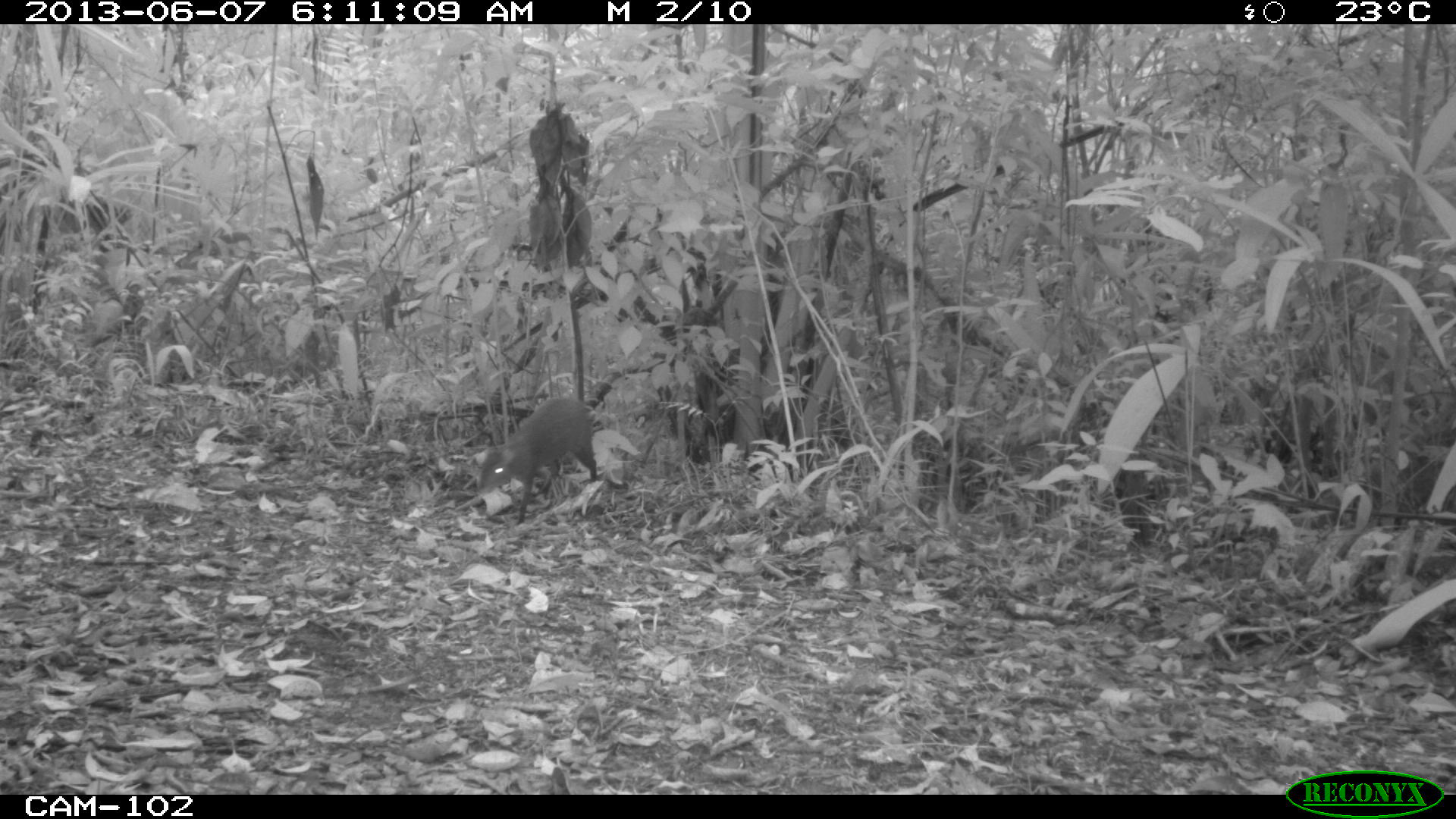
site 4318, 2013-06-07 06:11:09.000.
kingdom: Animalia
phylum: Chordata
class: Mammalia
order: Rodentia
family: Dasyproctidae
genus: Dasyprocta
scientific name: Dasyprocta punctata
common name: central american agouti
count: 1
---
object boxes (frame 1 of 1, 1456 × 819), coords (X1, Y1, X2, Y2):
dasyprocta punctata: (477, 394, 597, 524)